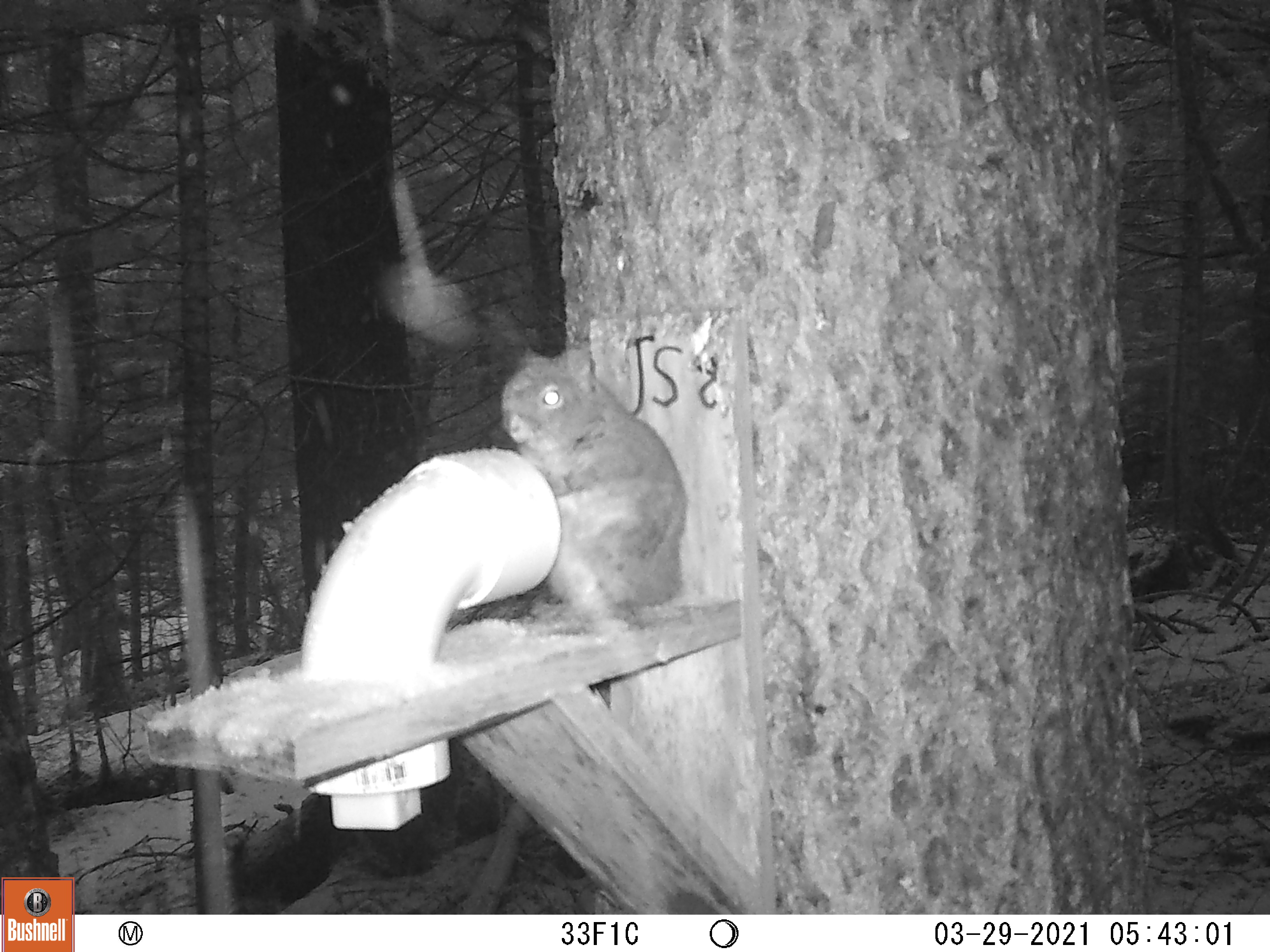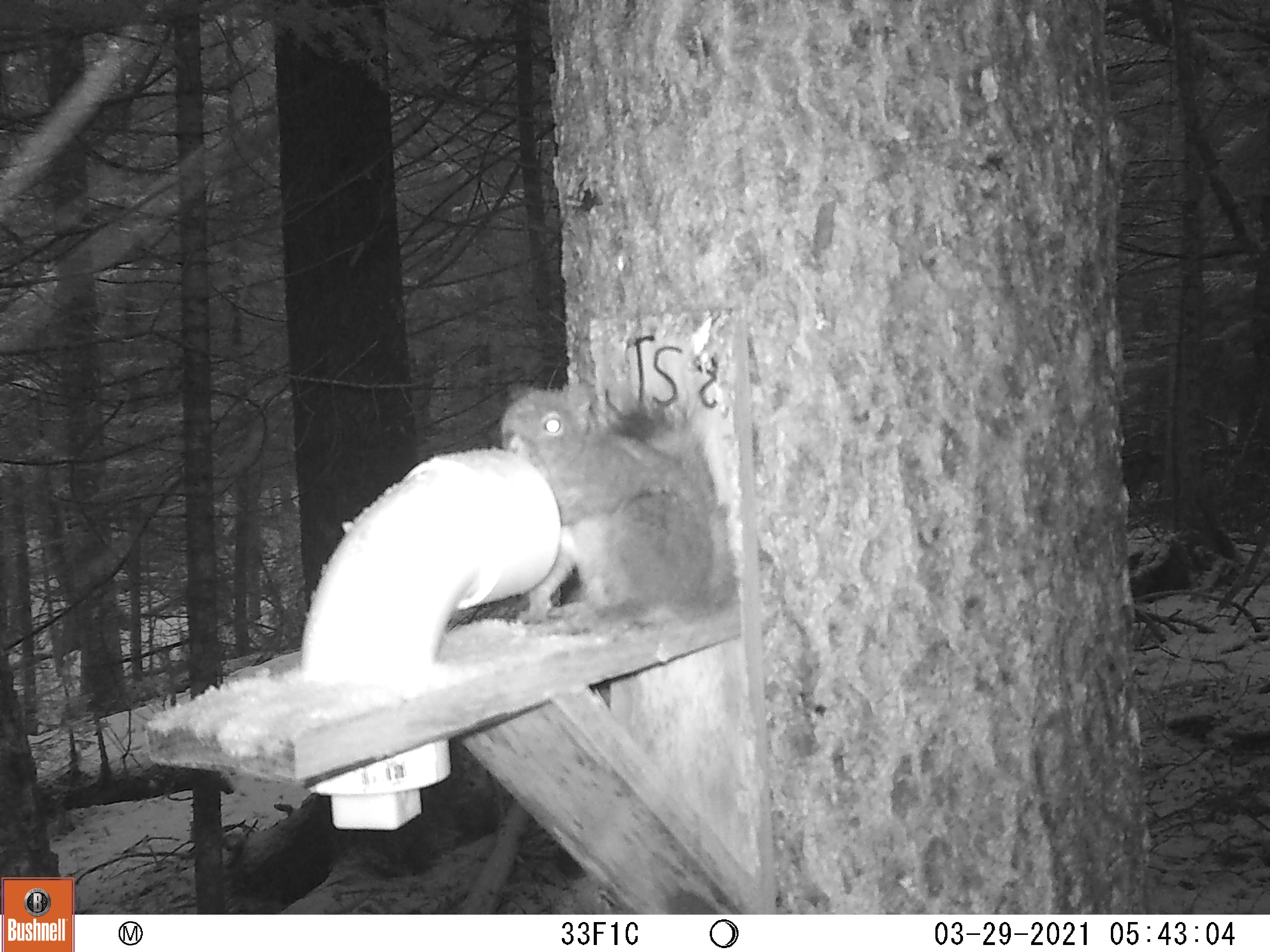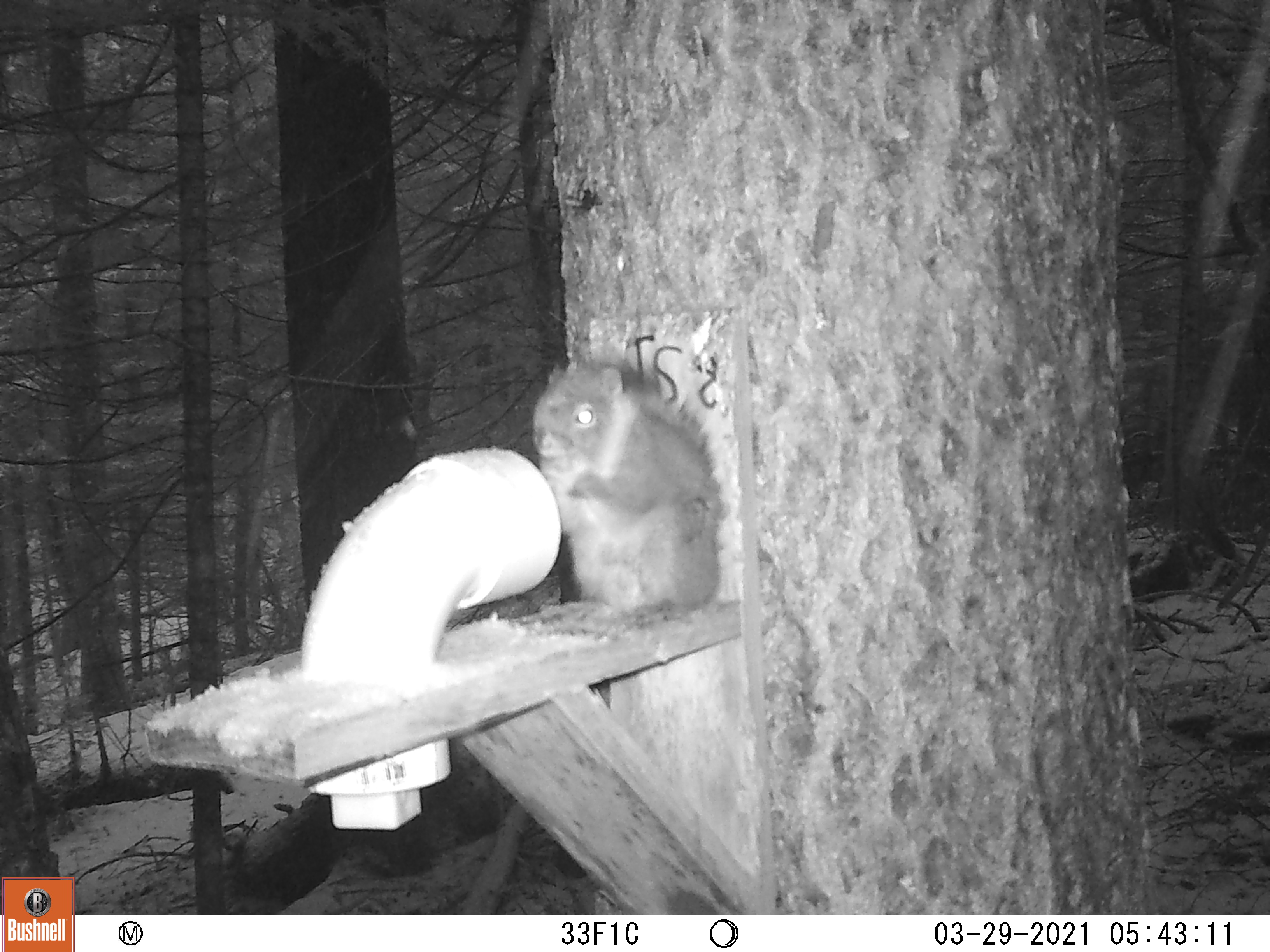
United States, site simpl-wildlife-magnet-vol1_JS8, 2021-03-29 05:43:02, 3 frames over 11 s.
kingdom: Animalia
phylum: Chordata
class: Mammalia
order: Rodentia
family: Sciuridae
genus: Tamiasciurus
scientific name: Tamiasciurus hudsonicus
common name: red squirrel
Red squirrel (Tamiasciurus hudsonicus).